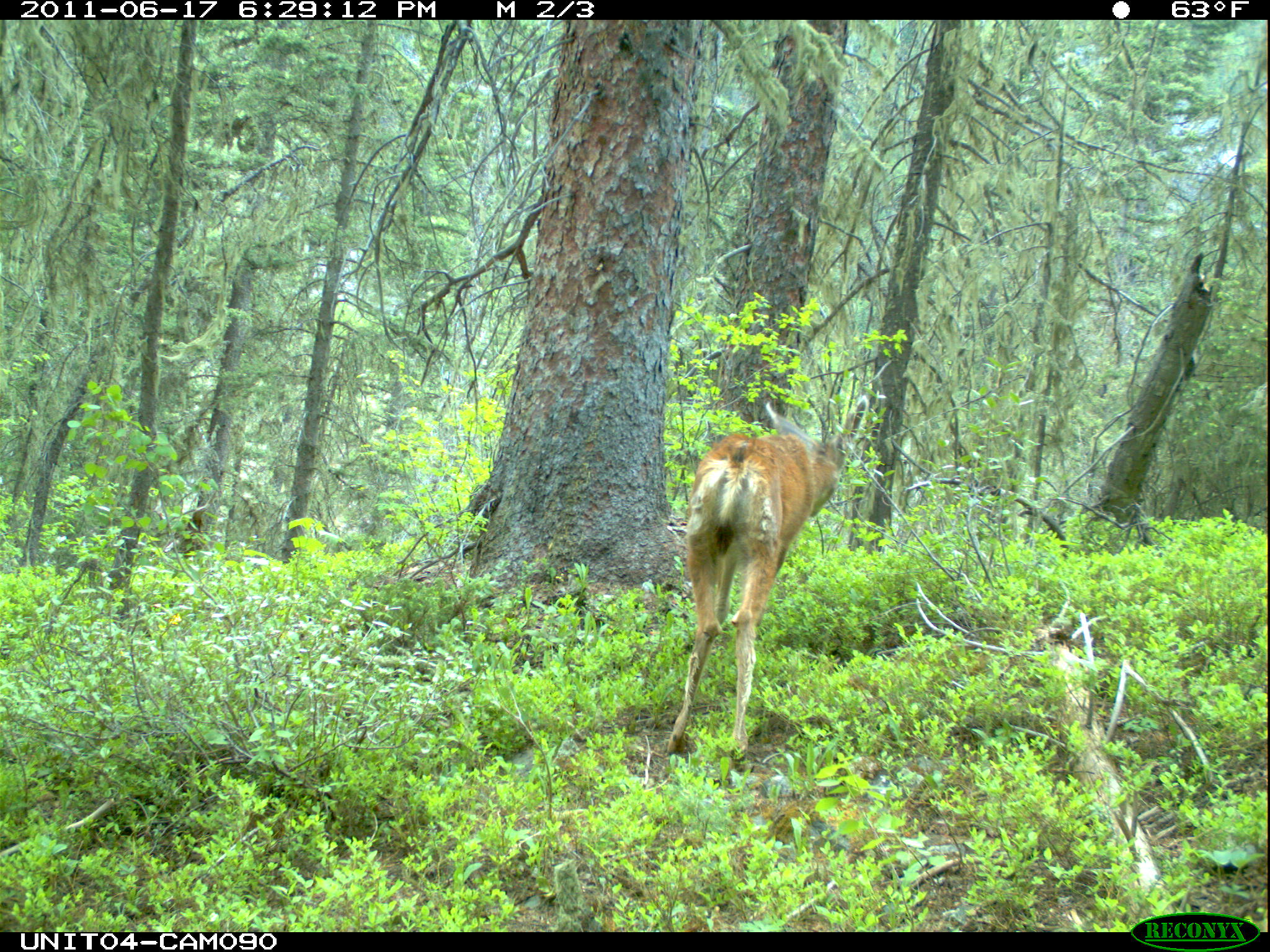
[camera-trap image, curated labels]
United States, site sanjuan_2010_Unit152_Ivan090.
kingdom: Animalia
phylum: Chordata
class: Mammalia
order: Artiodactyla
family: Cervidae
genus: Odocoileus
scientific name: Odocoileus hemionus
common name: mule deer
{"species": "Odocoileus hemionus (mule deer)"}